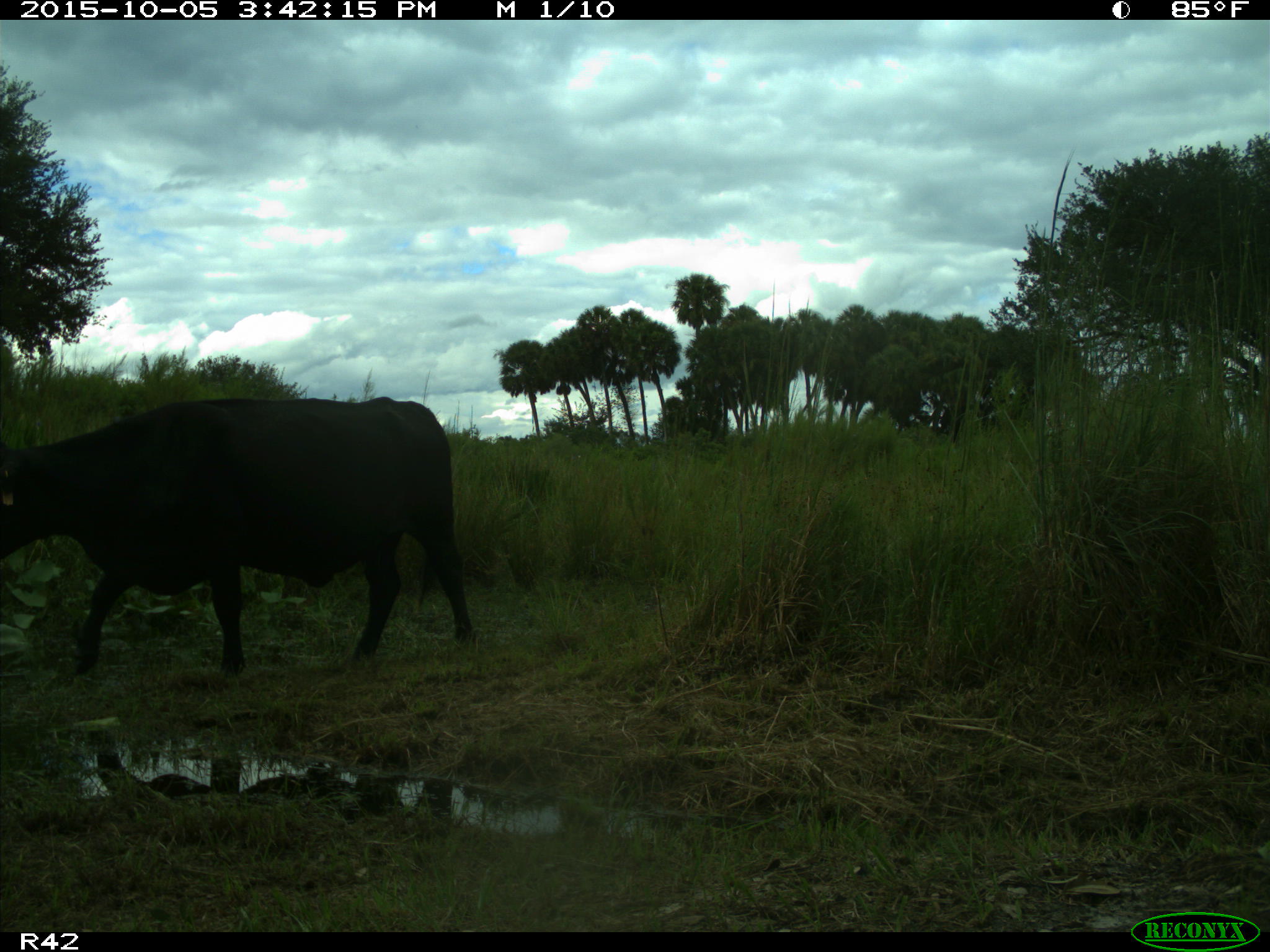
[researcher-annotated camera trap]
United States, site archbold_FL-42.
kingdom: Animalia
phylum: Chordata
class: Mammalia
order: Artiodactyla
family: Bovidae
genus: Bos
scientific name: Bos taurus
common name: domestic cow